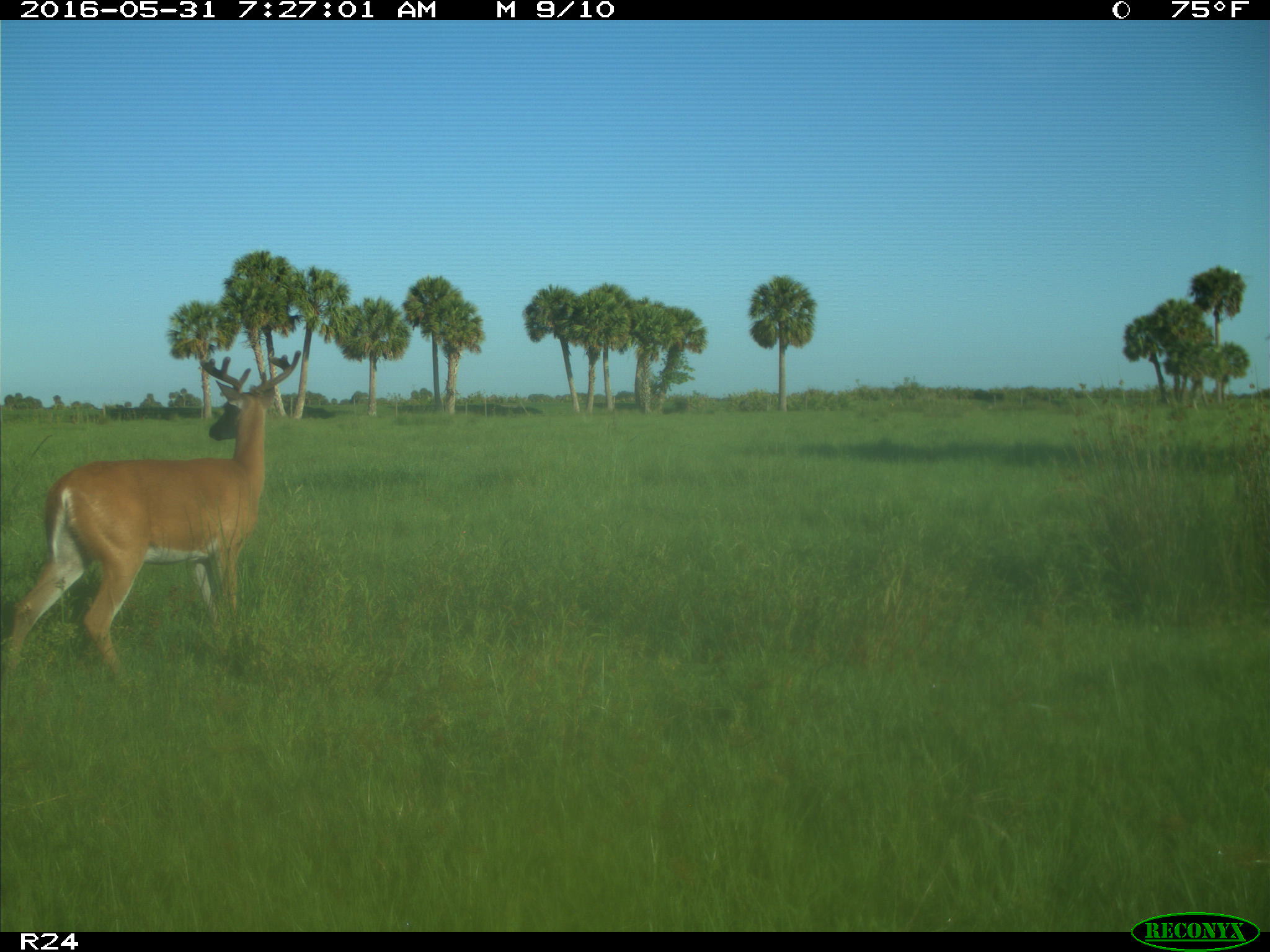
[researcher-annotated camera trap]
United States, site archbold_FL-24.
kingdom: Animalia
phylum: Chordata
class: Mammalia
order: Artiodactyla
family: Cervidae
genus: Odocoileus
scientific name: Odocoileus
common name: deer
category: unidentified deer